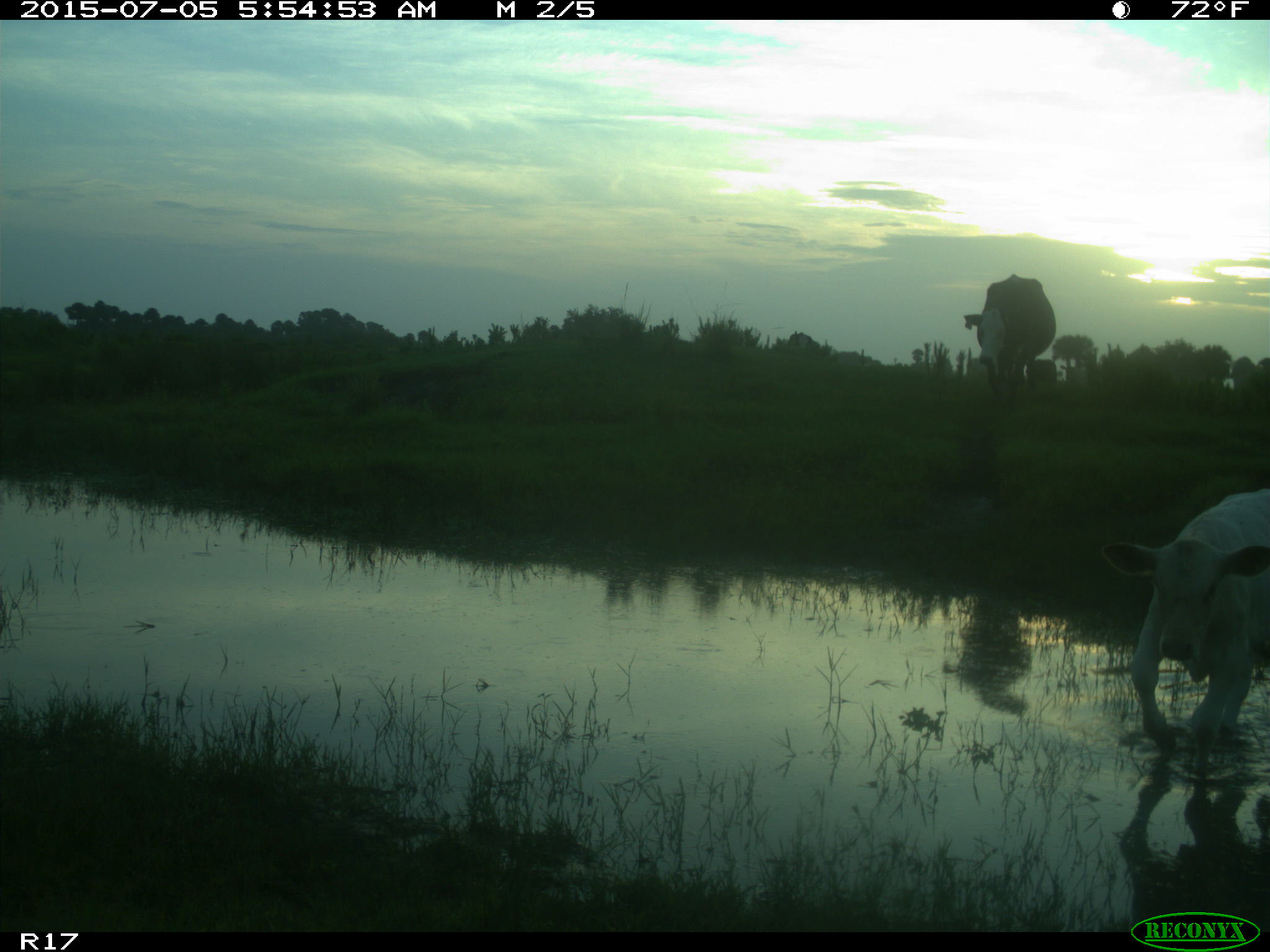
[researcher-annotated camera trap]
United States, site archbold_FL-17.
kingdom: Animalia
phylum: Chordata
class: Mammalia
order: Artiodactyla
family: Bovidae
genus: Bos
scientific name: Bos taurus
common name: domestic cow